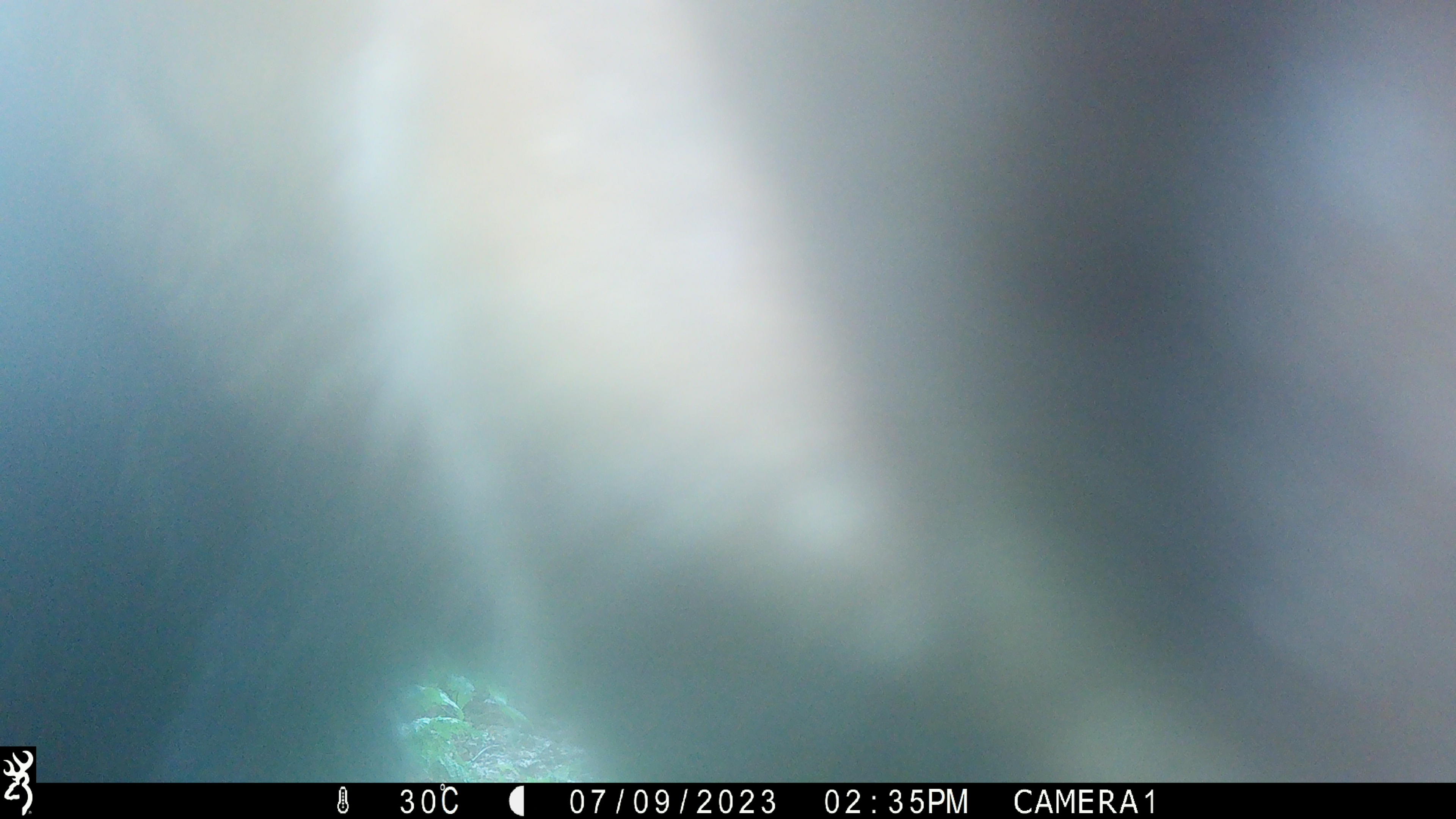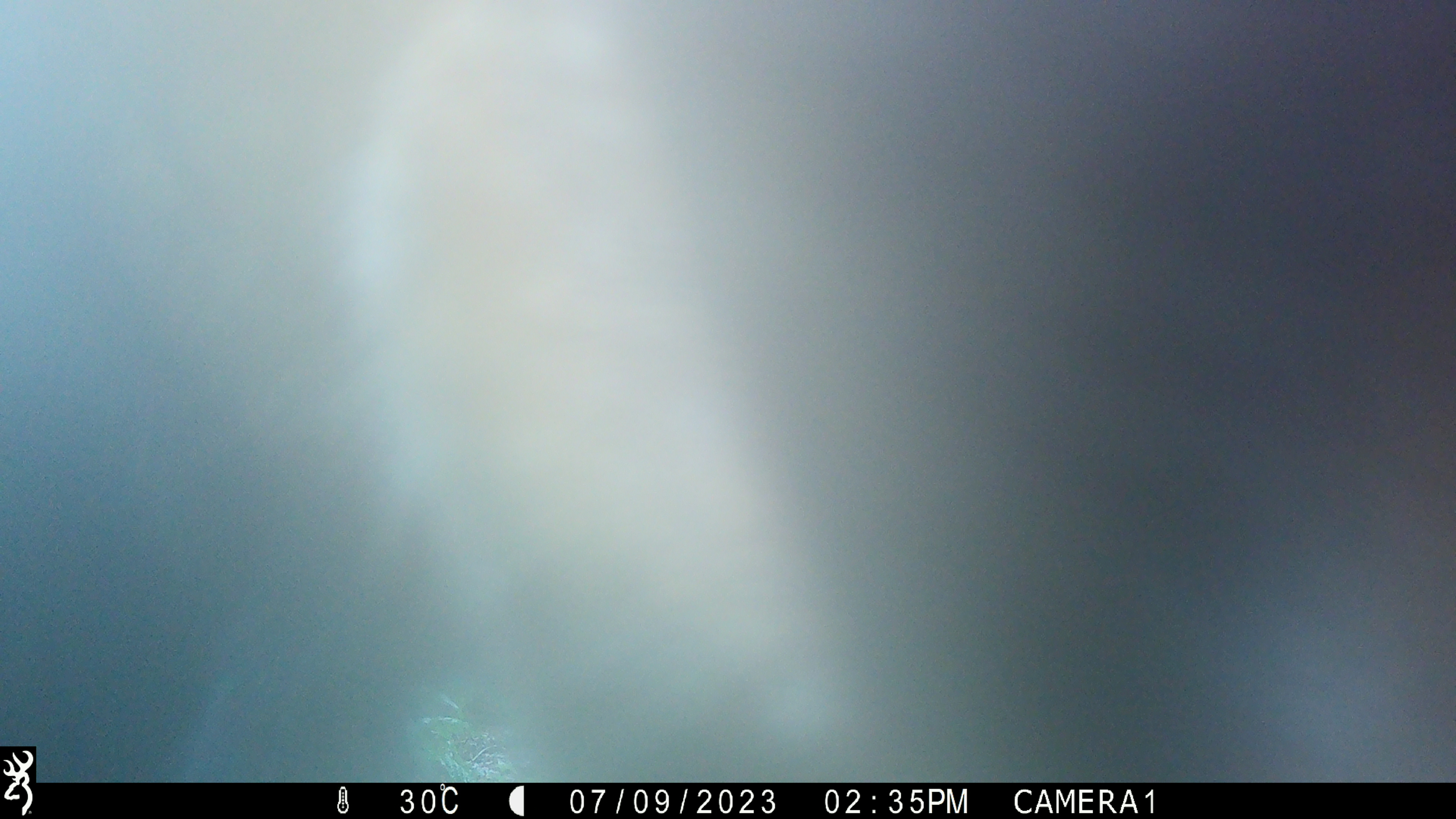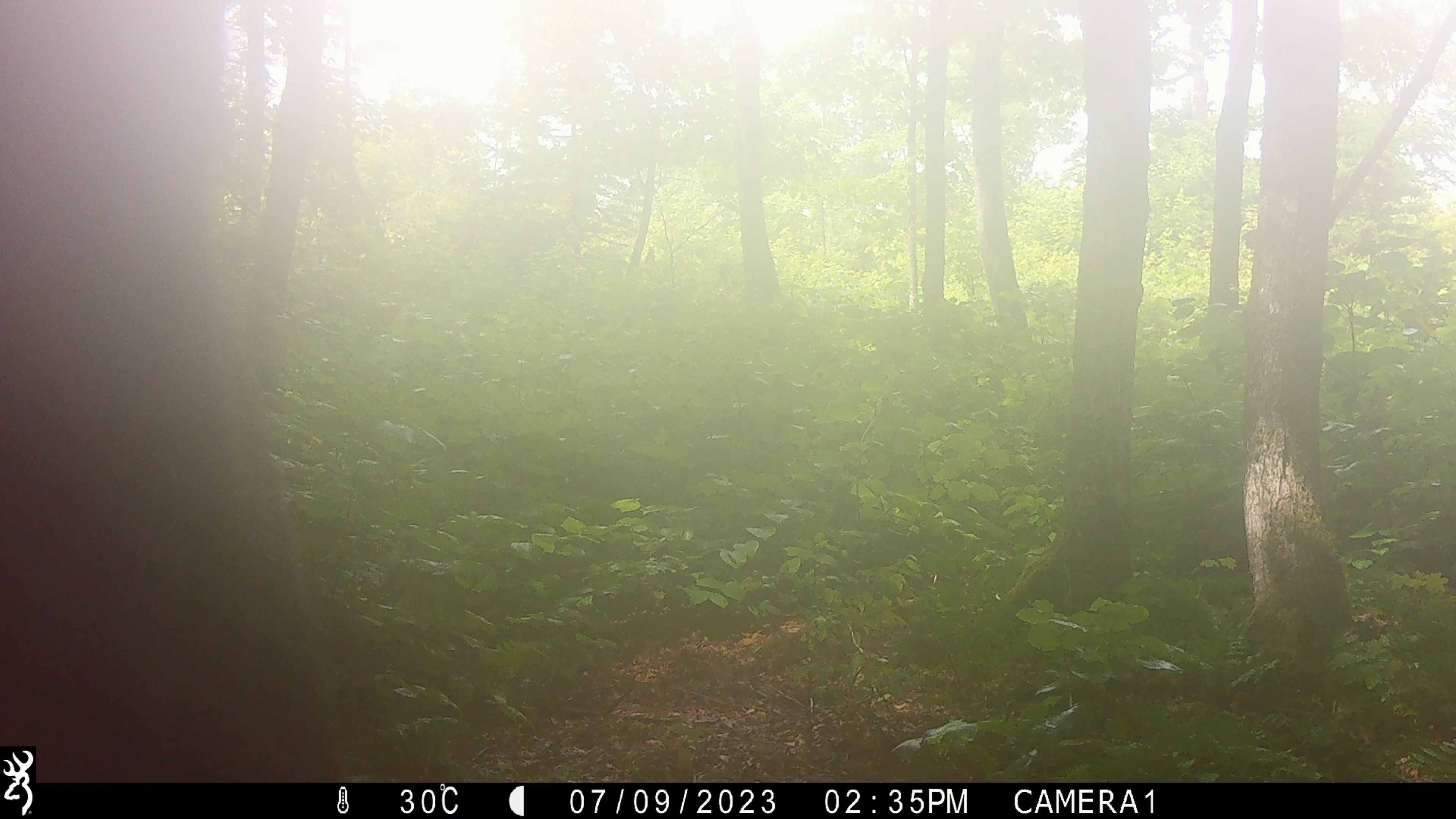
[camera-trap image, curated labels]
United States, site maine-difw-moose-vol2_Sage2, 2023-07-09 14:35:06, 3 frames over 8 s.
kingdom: Animalia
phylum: Chordata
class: Mammalia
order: Artiodactyla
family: Cervidae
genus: Alces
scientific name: Alces alces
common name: moose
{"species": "moose (Alces alces)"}